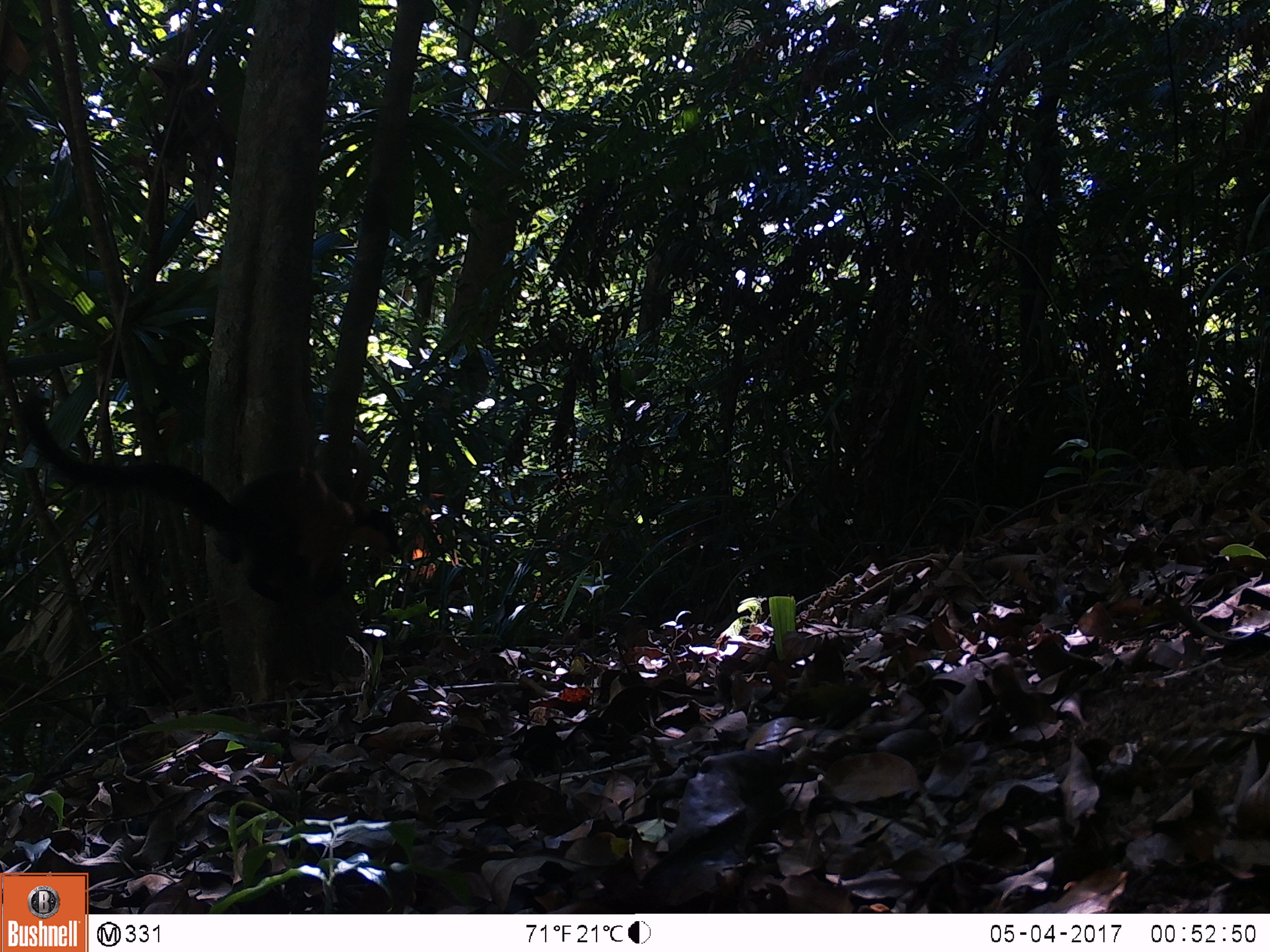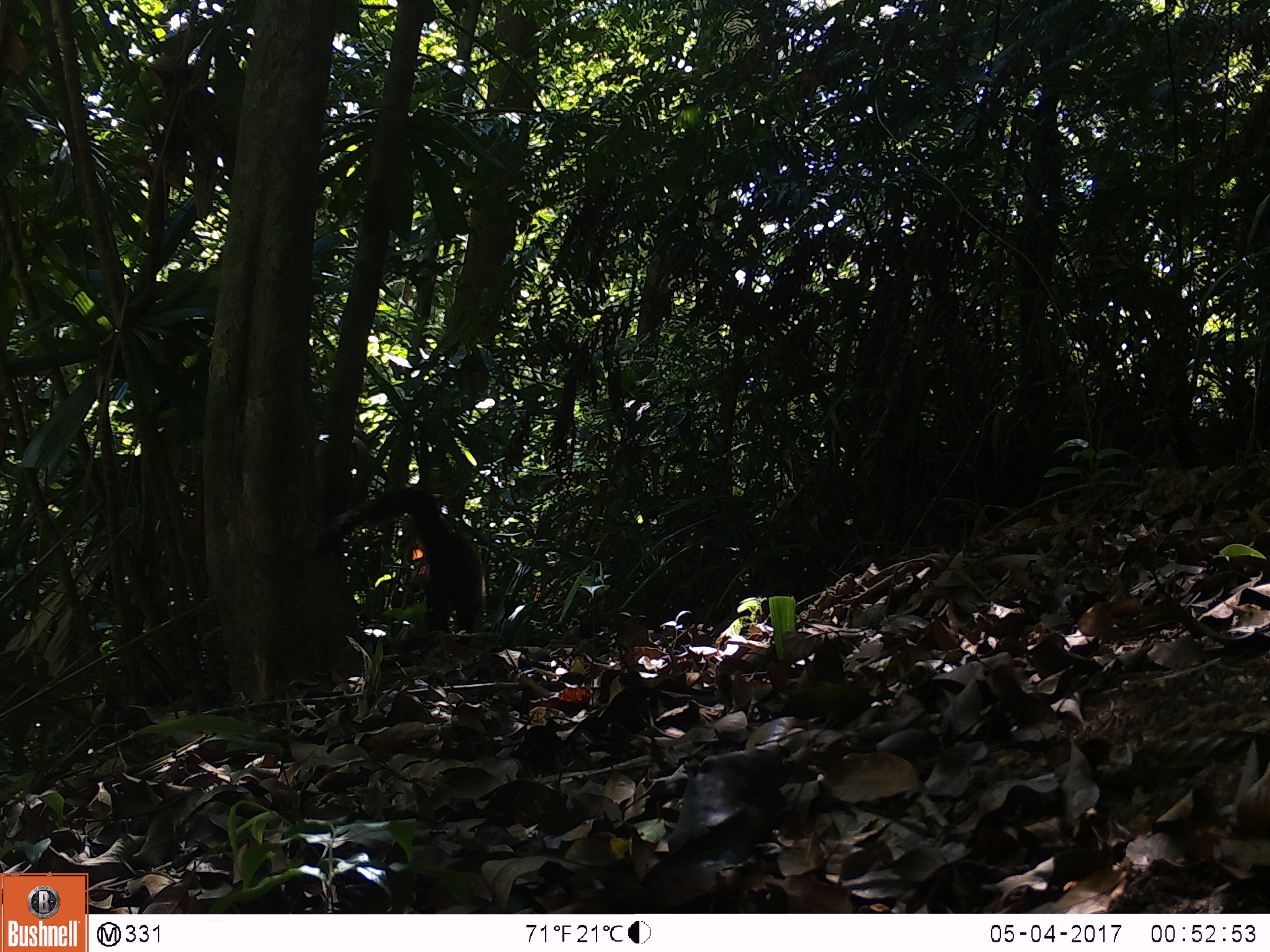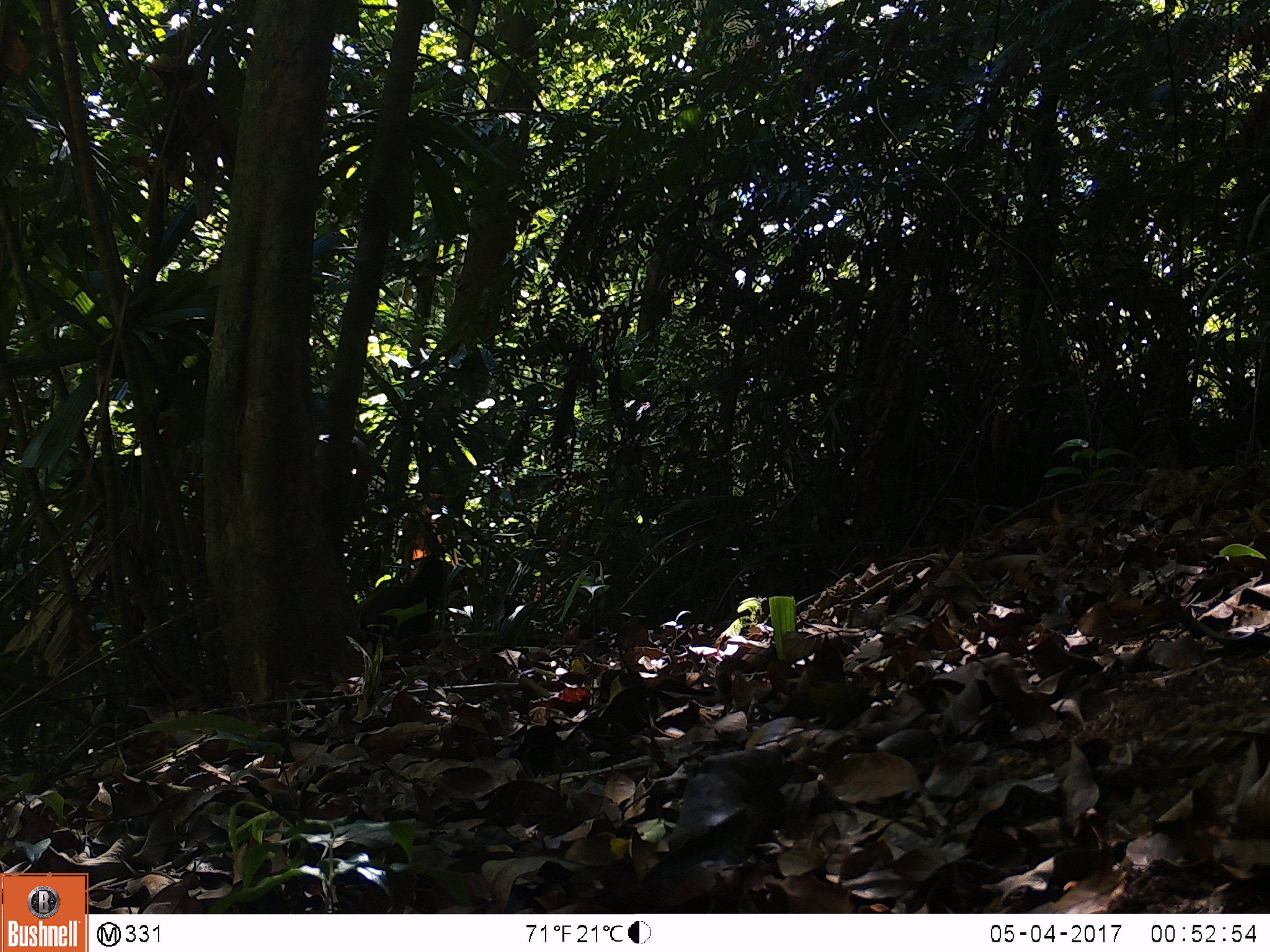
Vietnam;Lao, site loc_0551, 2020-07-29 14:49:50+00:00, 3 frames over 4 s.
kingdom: Animalia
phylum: Chordata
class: Mammalia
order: Carnivora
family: Mustelidae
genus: Martes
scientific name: Martes flavigula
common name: yellow-throated marten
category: yellow throated marten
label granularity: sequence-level